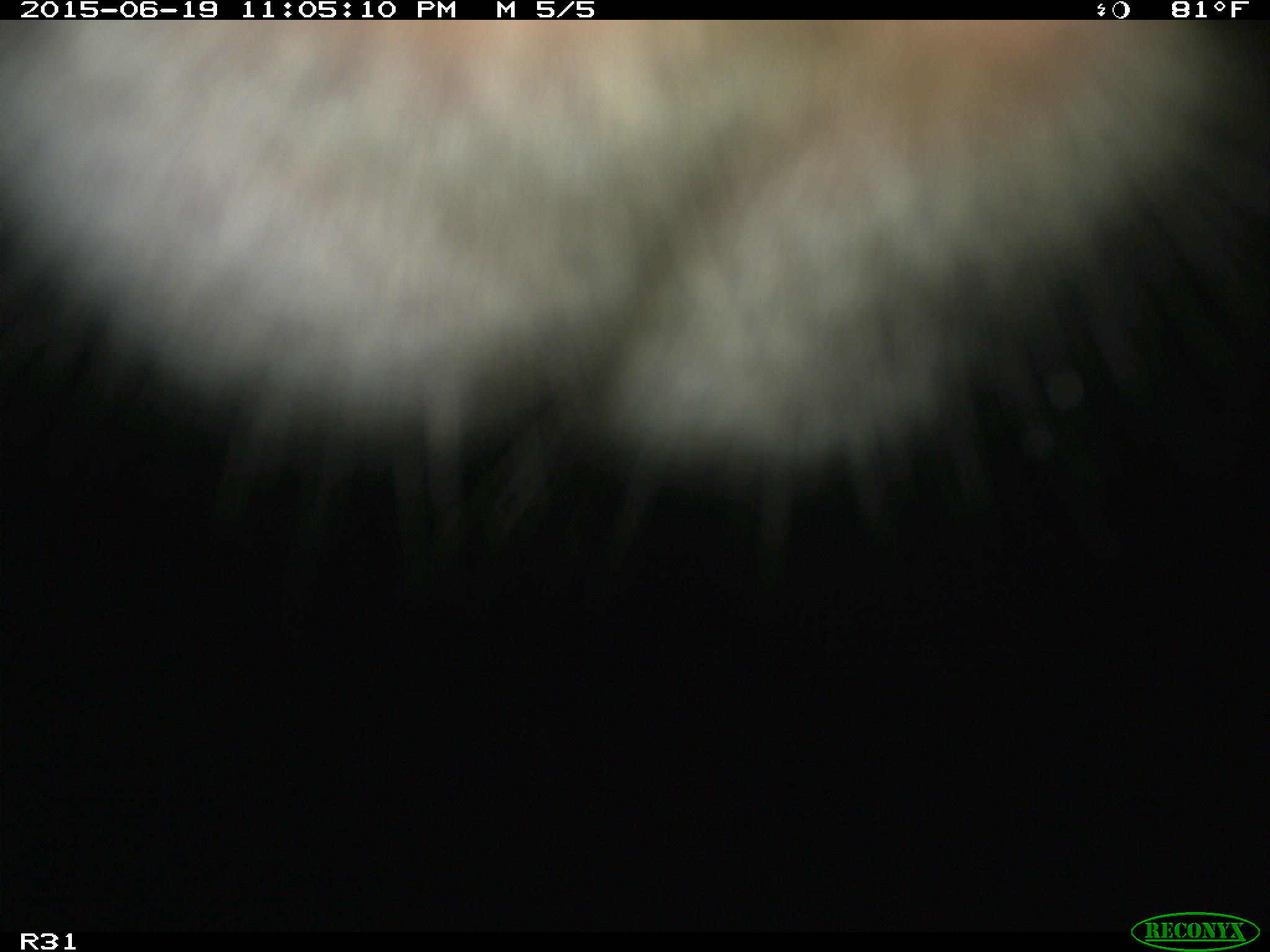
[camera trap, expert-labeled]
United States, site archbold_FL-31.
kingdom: Animalia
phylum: Chordata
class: Mammalia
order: Artiodactyla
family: Bovidae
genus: Bos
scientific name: Bos taurus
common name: domestic cow